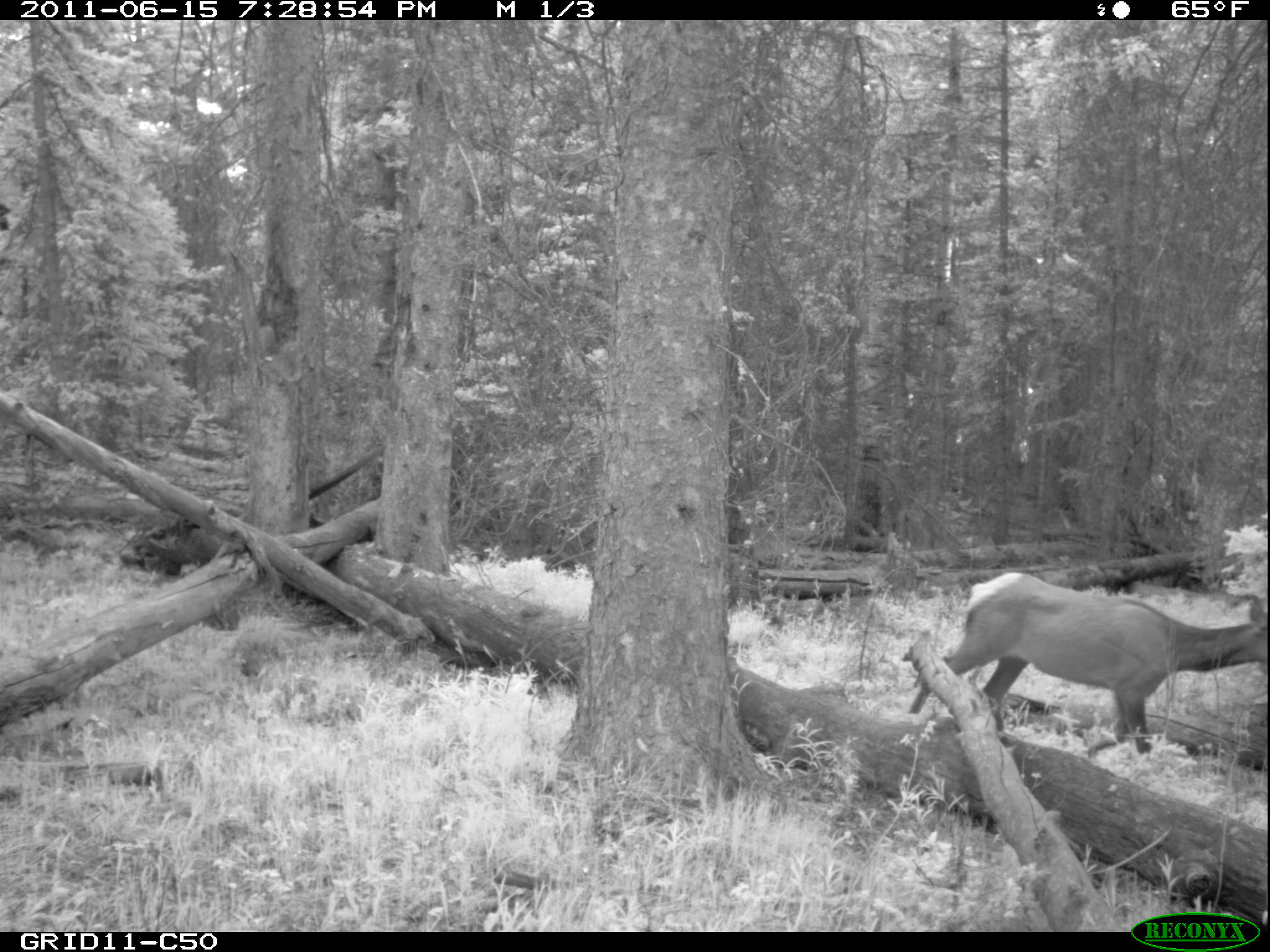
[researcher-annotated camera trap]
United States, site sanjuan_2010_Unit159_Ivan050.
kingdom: Animalia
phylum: Chordata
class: Mammalia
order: Artiodactyla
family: Cervidae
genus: Cervus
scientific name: Cervus elaphus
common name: red deer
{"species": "Cervus elaphus (red deer)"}